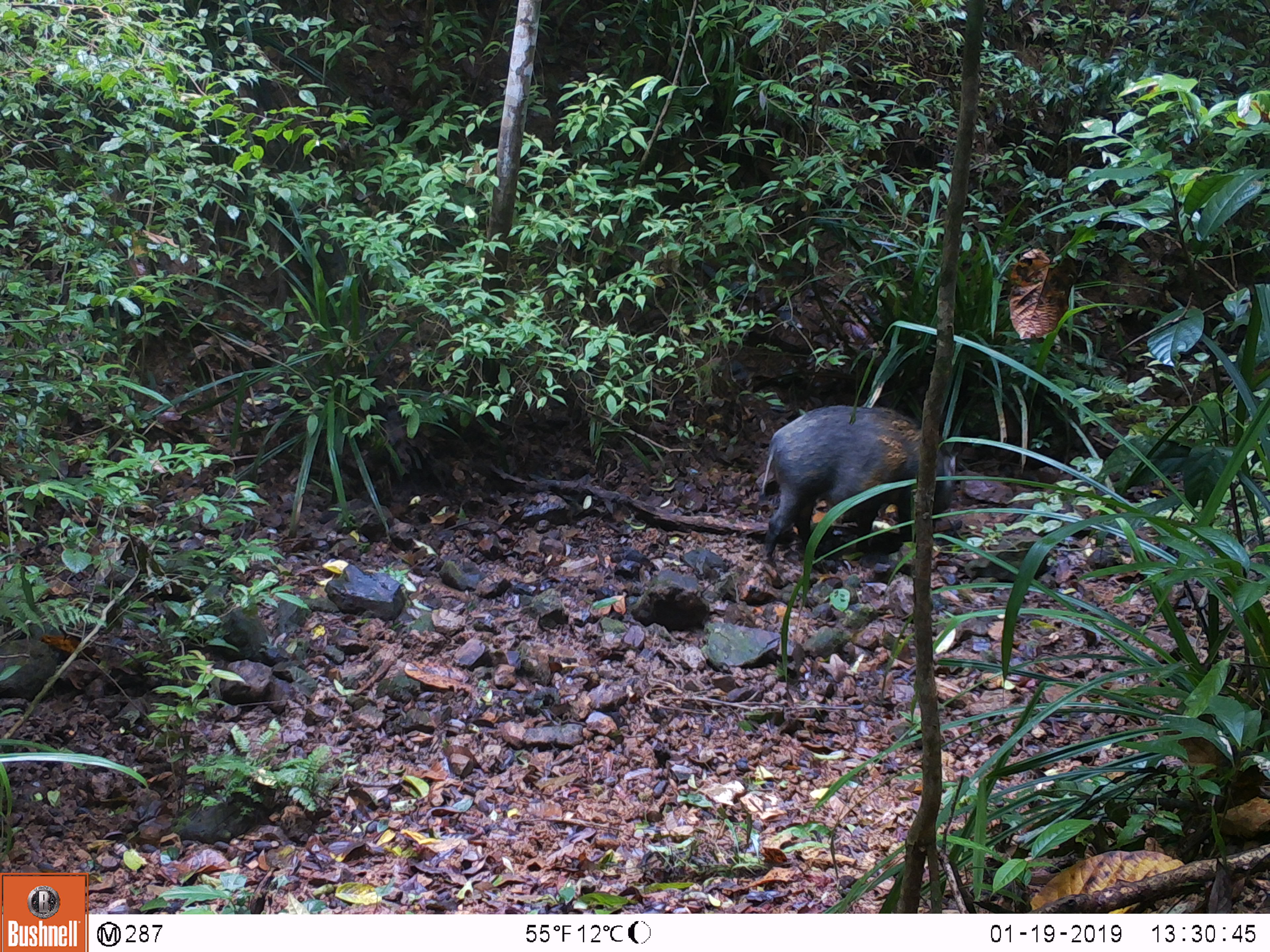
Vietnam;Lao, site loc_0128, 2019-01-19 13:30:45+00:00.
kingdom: Animalia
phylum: Chordata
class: Mammalia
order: Artiodactyla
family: Suidae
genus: Sus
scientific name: Sus scrofa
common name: eurasian wild pig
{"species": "eurasian wild pig (Sus scrofa)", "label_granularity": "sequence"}